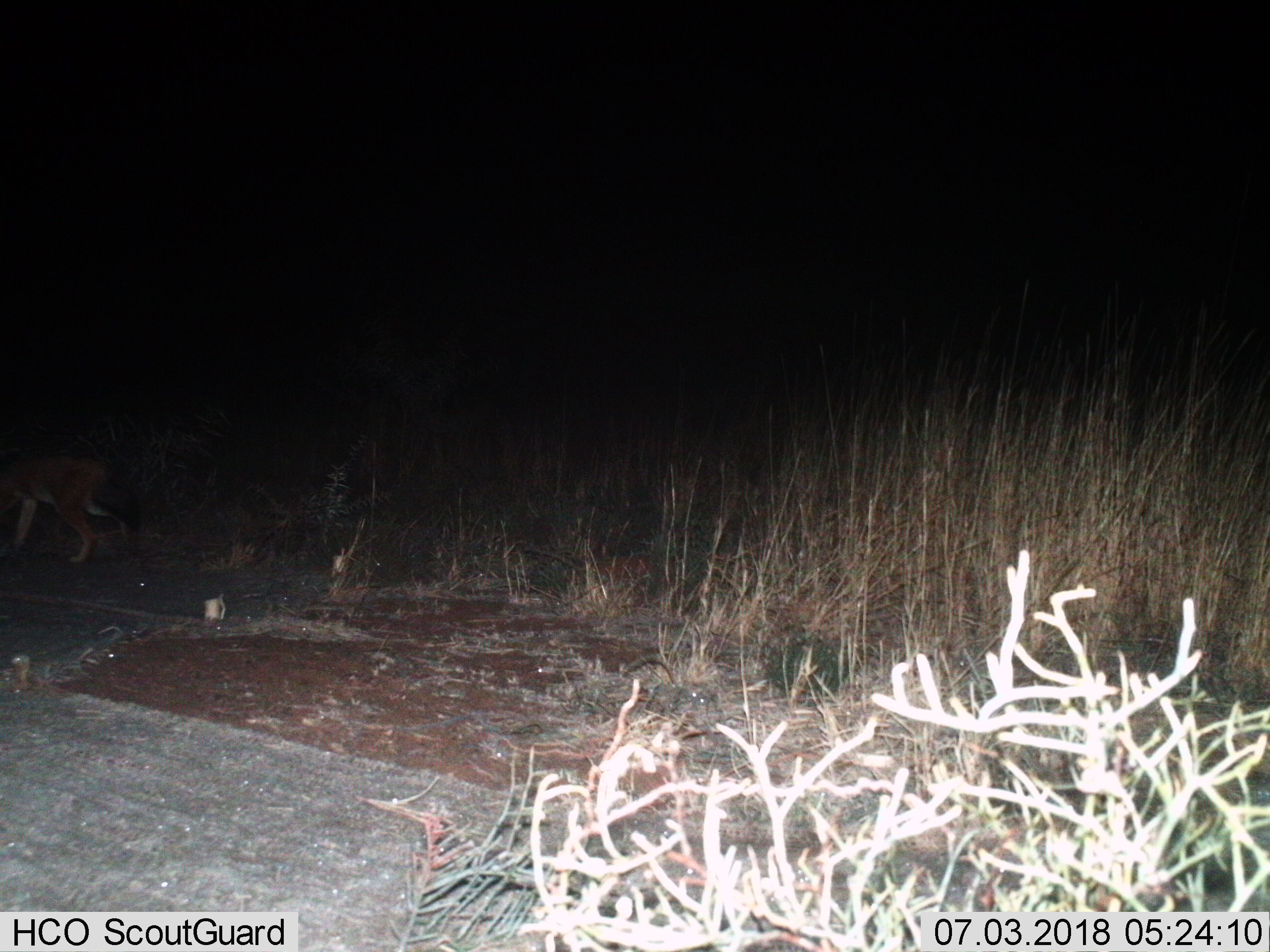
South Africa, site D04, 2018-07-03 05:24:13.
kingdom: Animalia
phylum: Chordata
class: Mammalia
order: Carnivora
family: Canidae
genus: Lupulella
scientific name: Lupulella mesomelas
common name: black-backed jackal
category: jackalblackbacked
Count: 1.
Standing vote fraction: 0%.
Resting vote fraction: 0%.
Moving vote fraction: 100%.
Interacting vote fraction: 0%.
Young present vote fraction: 0%.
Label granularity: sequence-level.